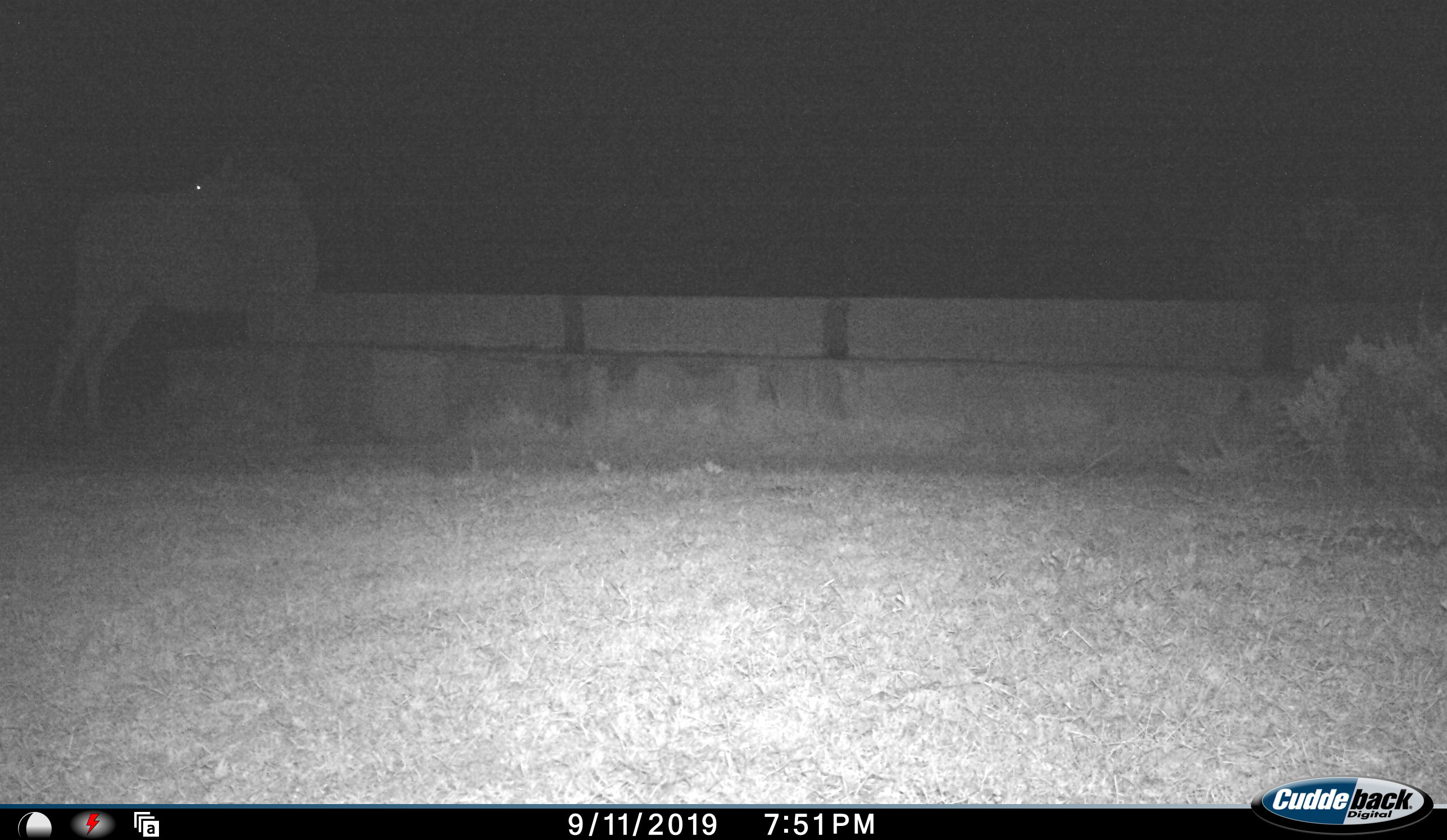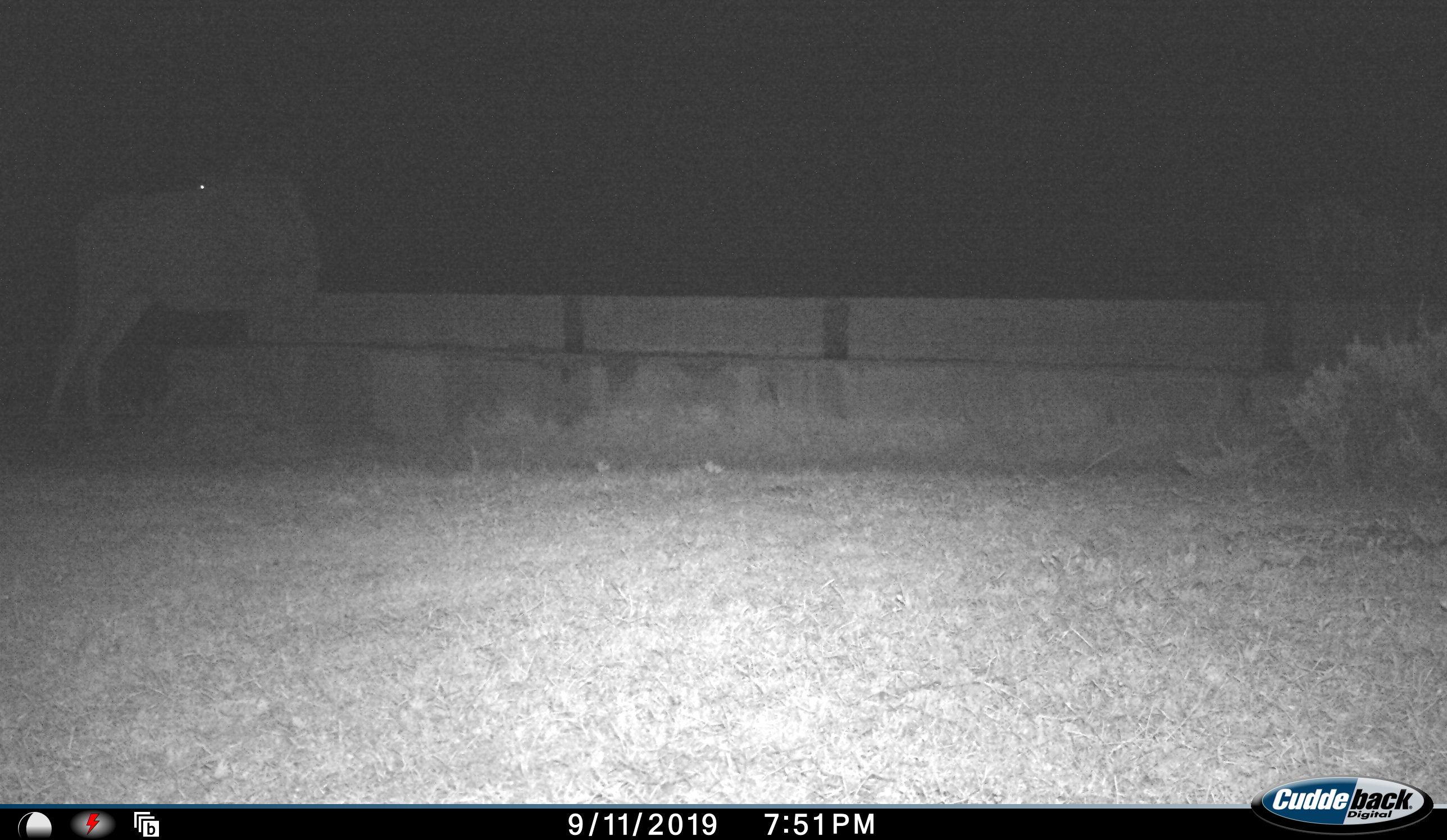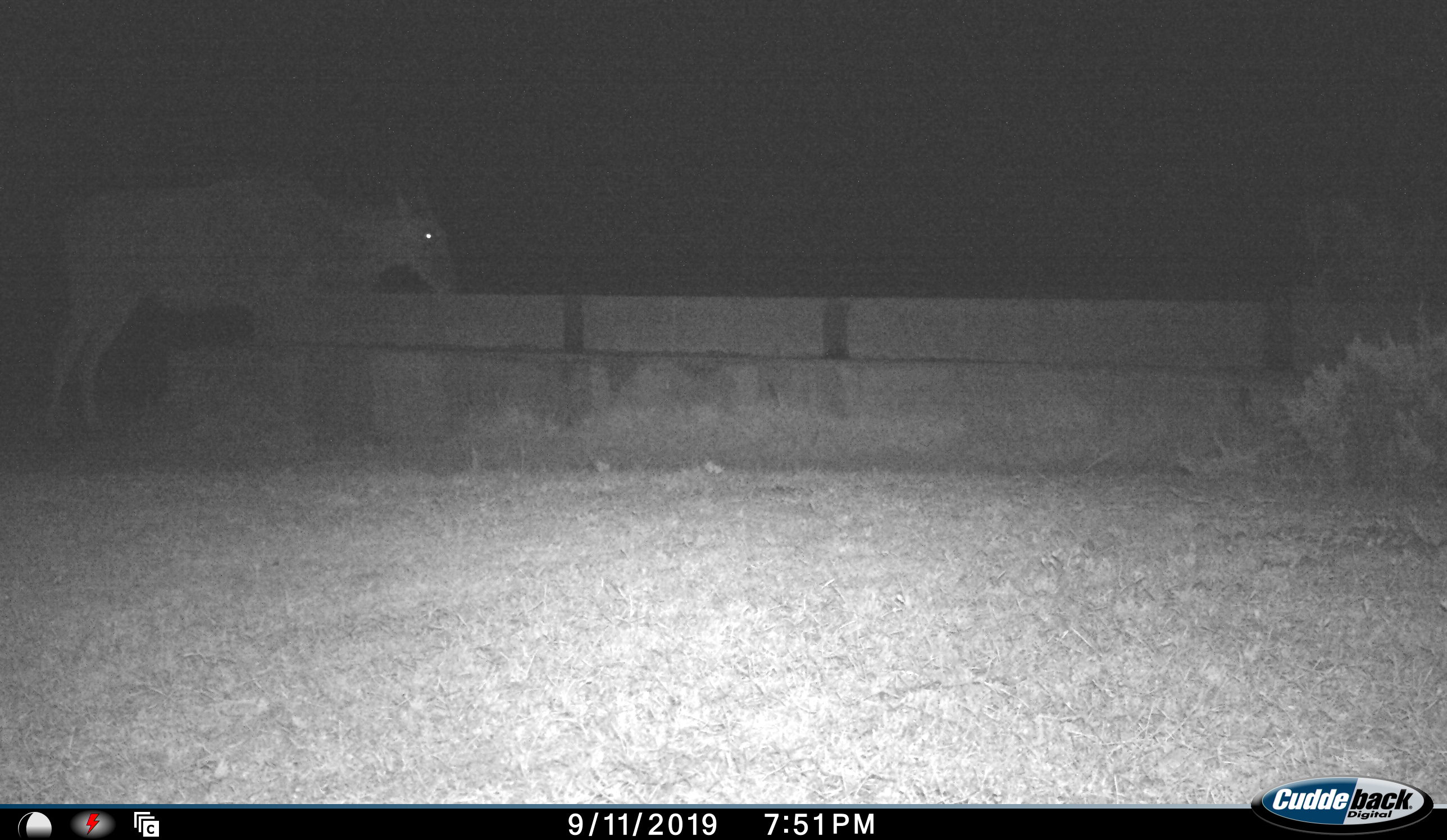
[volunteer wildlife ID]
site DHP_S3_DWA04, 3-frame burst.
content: unidentified animal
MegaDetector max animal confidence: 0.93